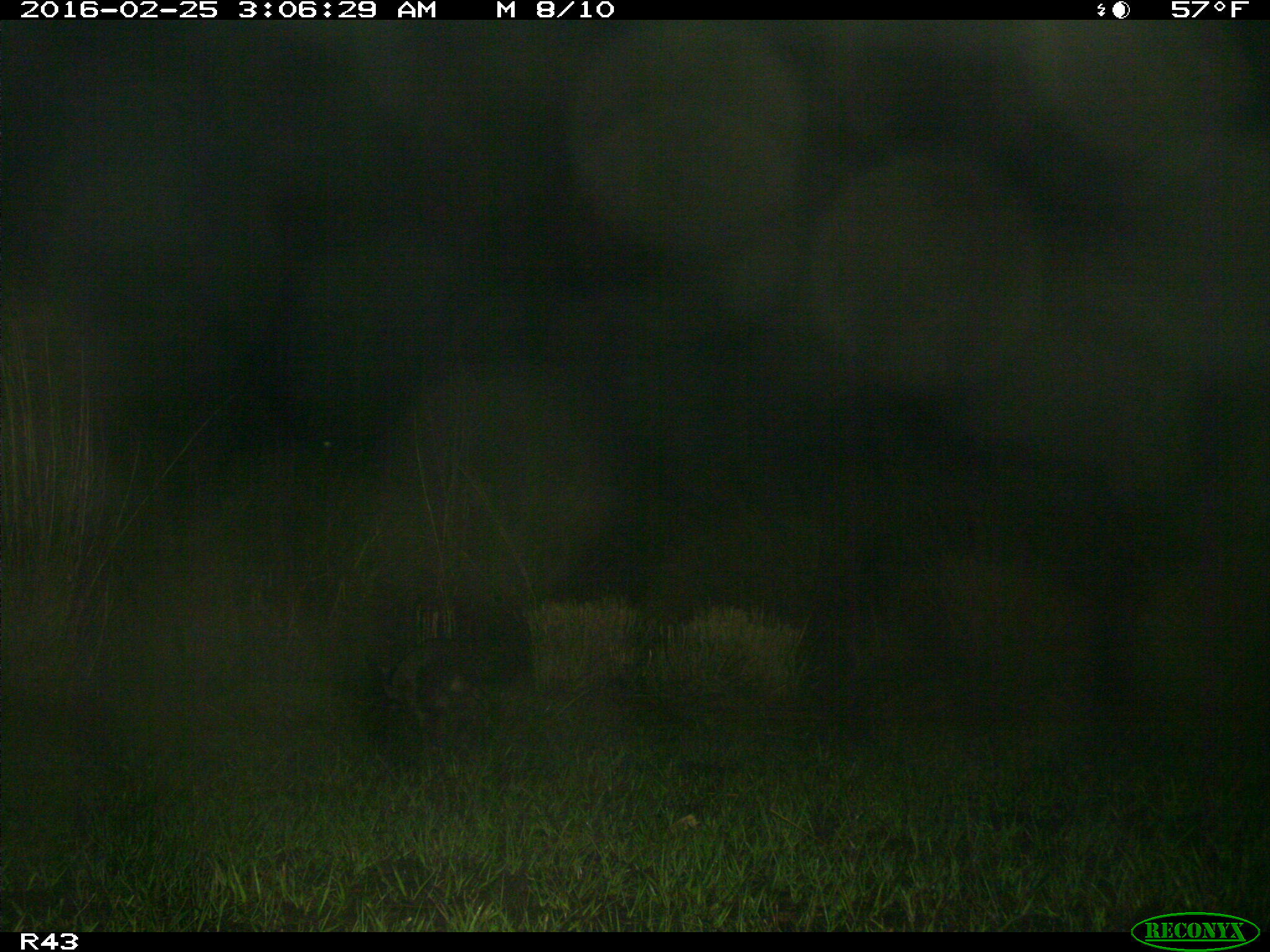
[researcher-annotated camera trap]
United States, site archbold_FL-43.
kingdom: Animalia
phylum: Chordata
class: Mammalia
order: Carnivora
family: Procyonidae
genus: Procyon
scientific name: Procyon lotor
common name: common raccoon